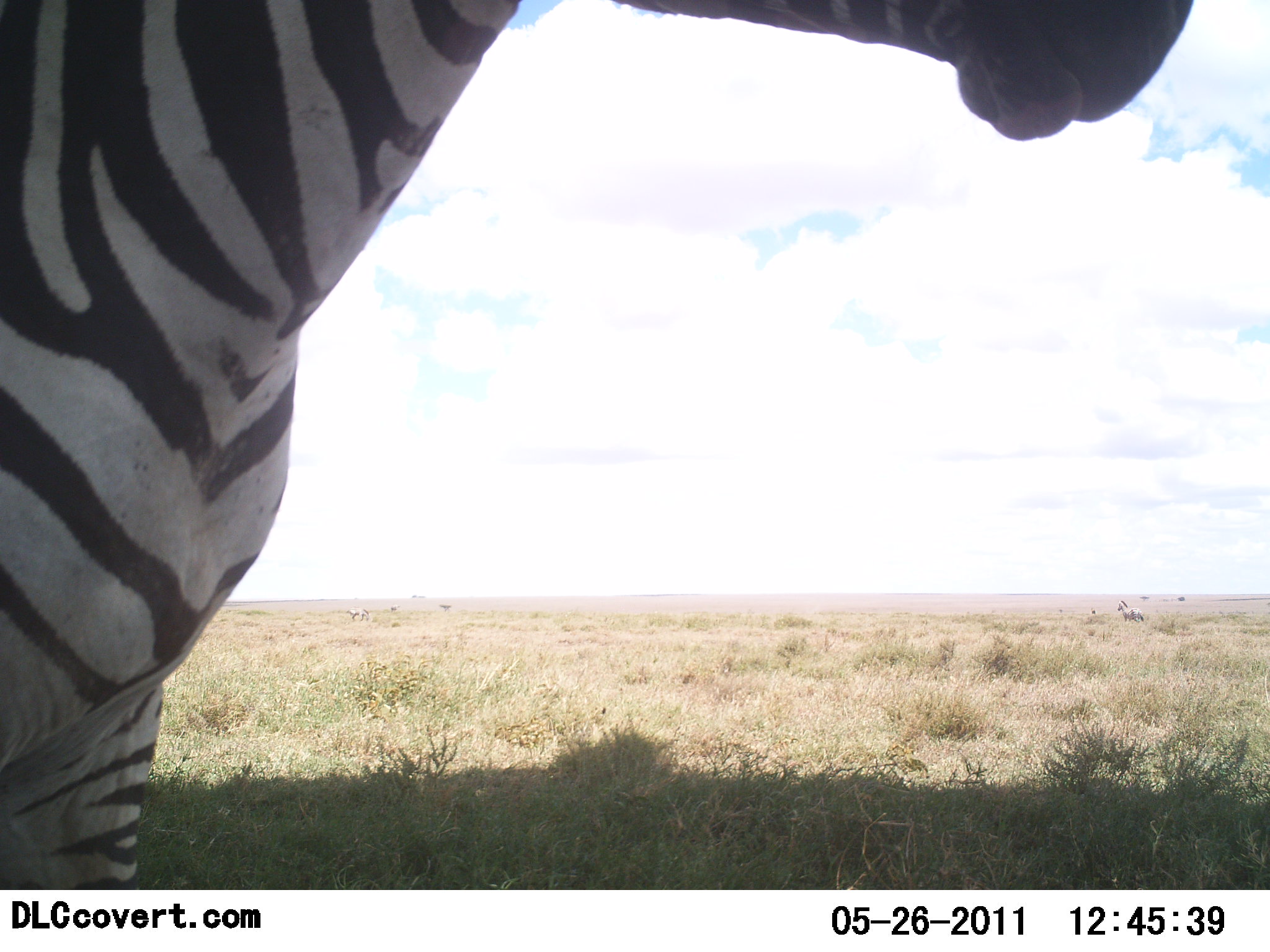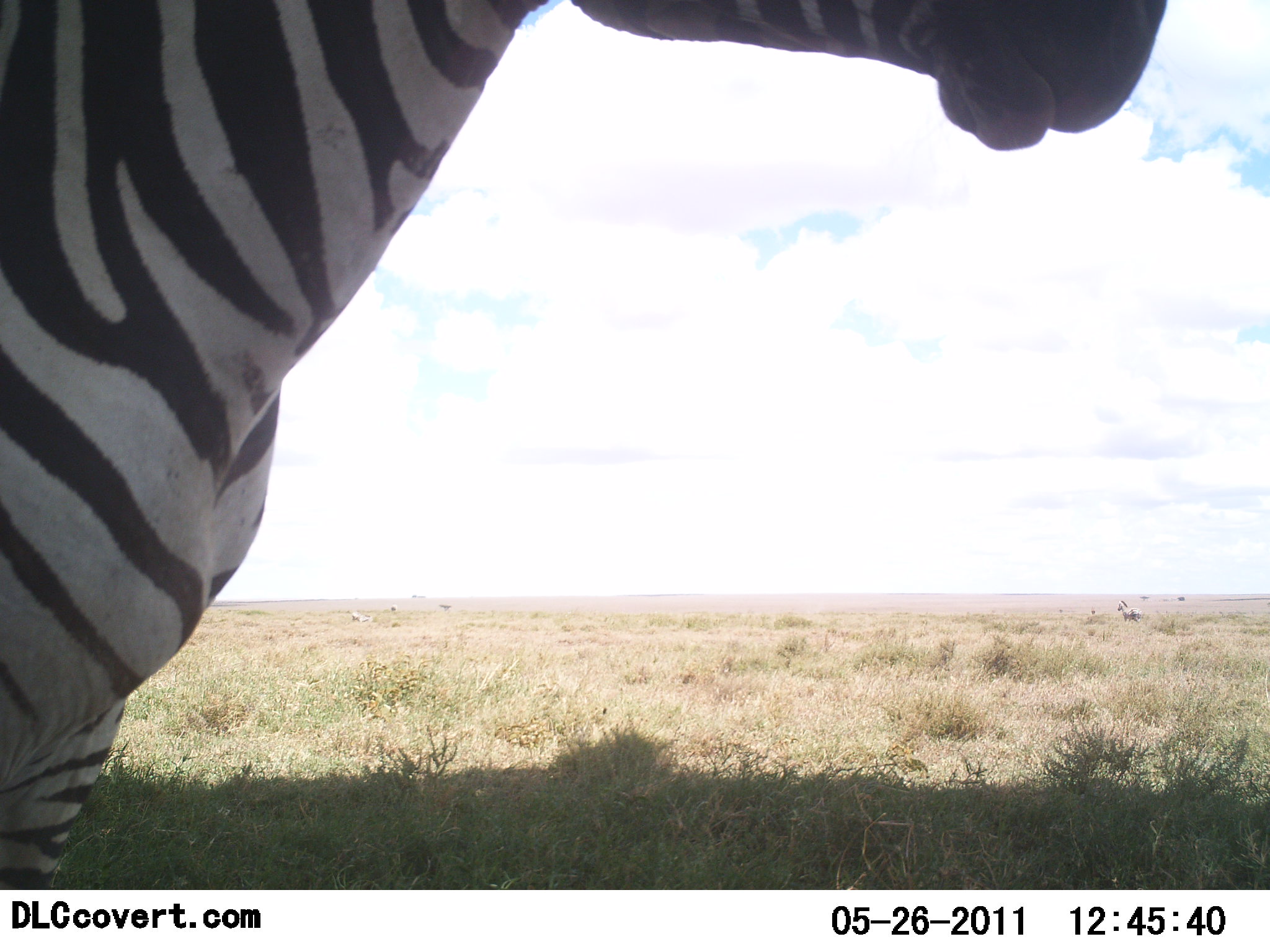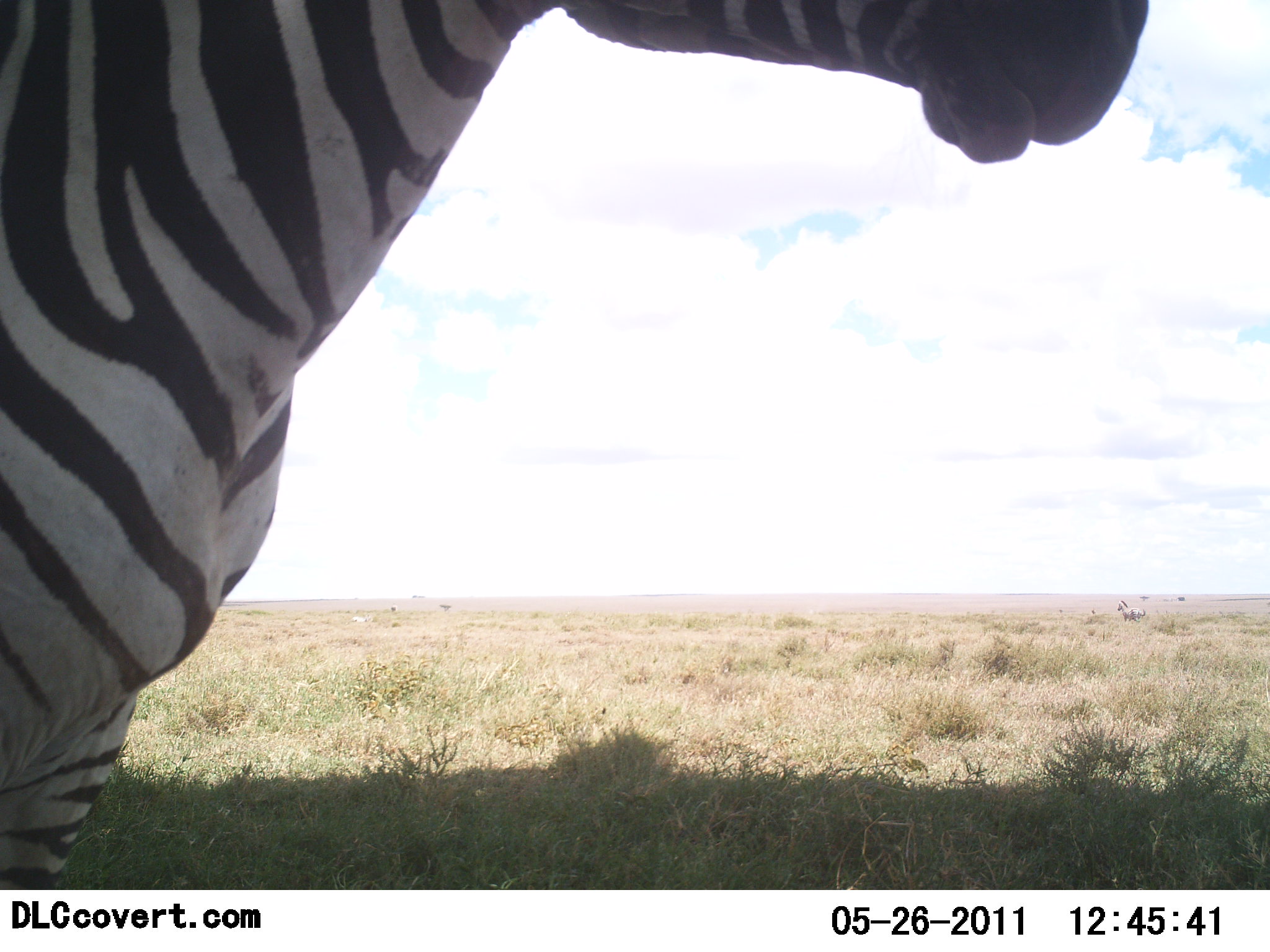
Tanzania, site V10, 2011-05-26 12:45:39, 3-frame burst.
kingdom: Animalia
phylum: Chordata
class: Mammalia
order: Perissodactyla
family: Equidae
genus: Equus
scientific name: Equus quagga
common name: plains zebra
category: zebra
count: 1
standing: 91%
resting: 0%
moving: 0%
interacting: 18%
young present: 0%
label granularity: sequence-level